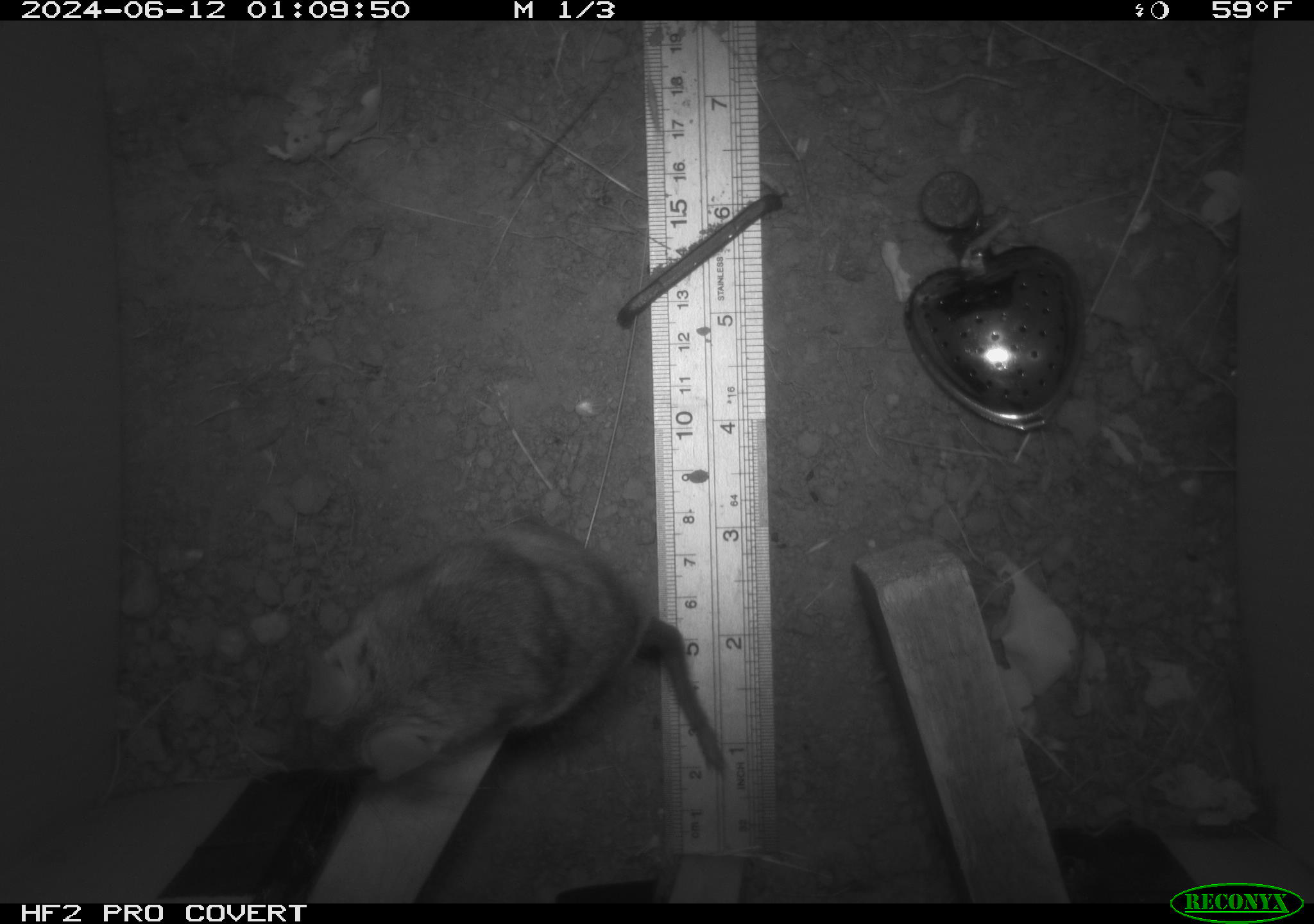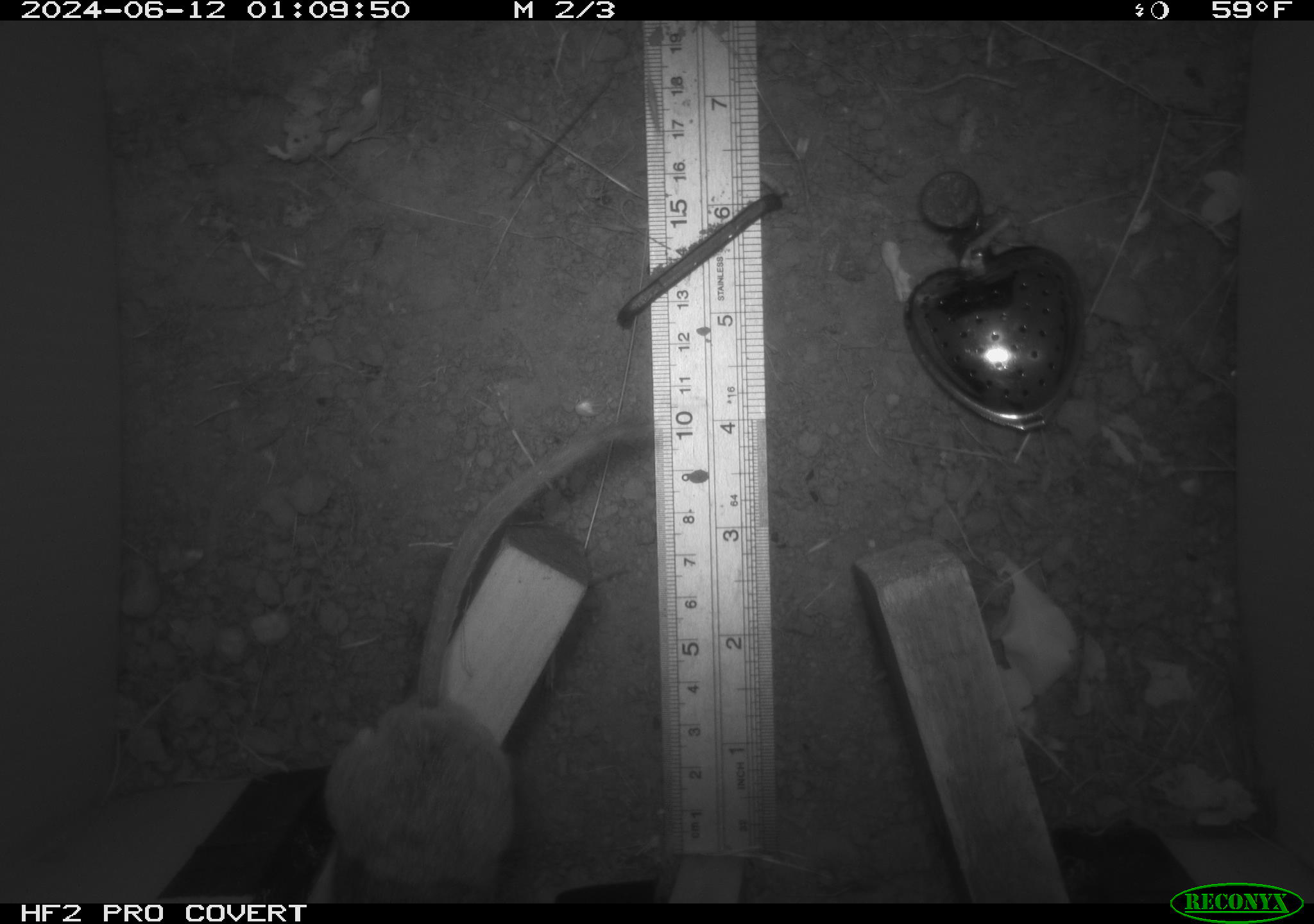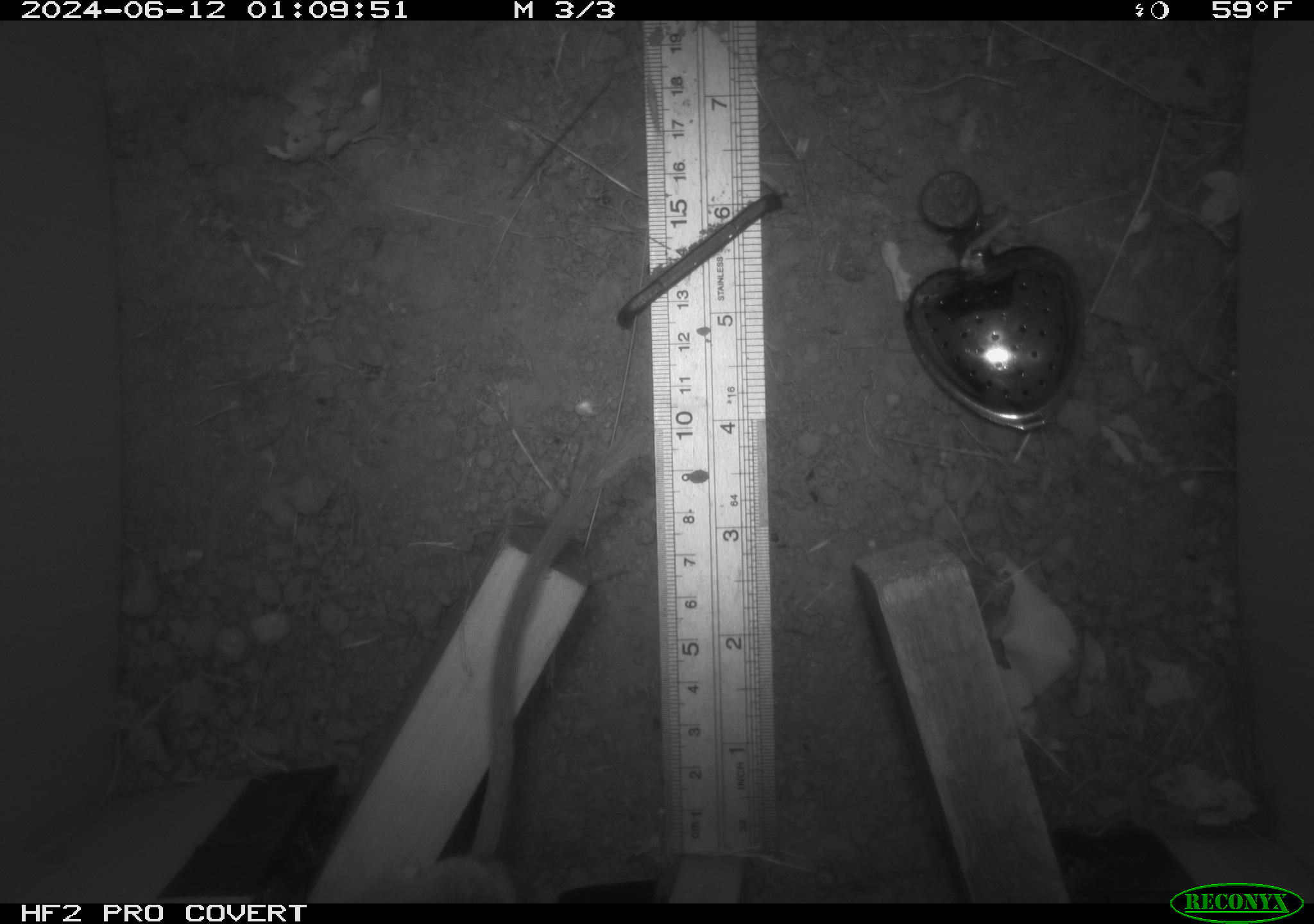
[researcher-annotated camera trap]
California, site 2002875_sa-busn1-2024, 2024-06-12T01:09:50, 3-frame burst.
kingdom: Animalia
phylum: Chordata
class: Mammalia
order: Rodentia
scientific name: Rodentia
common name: rodent